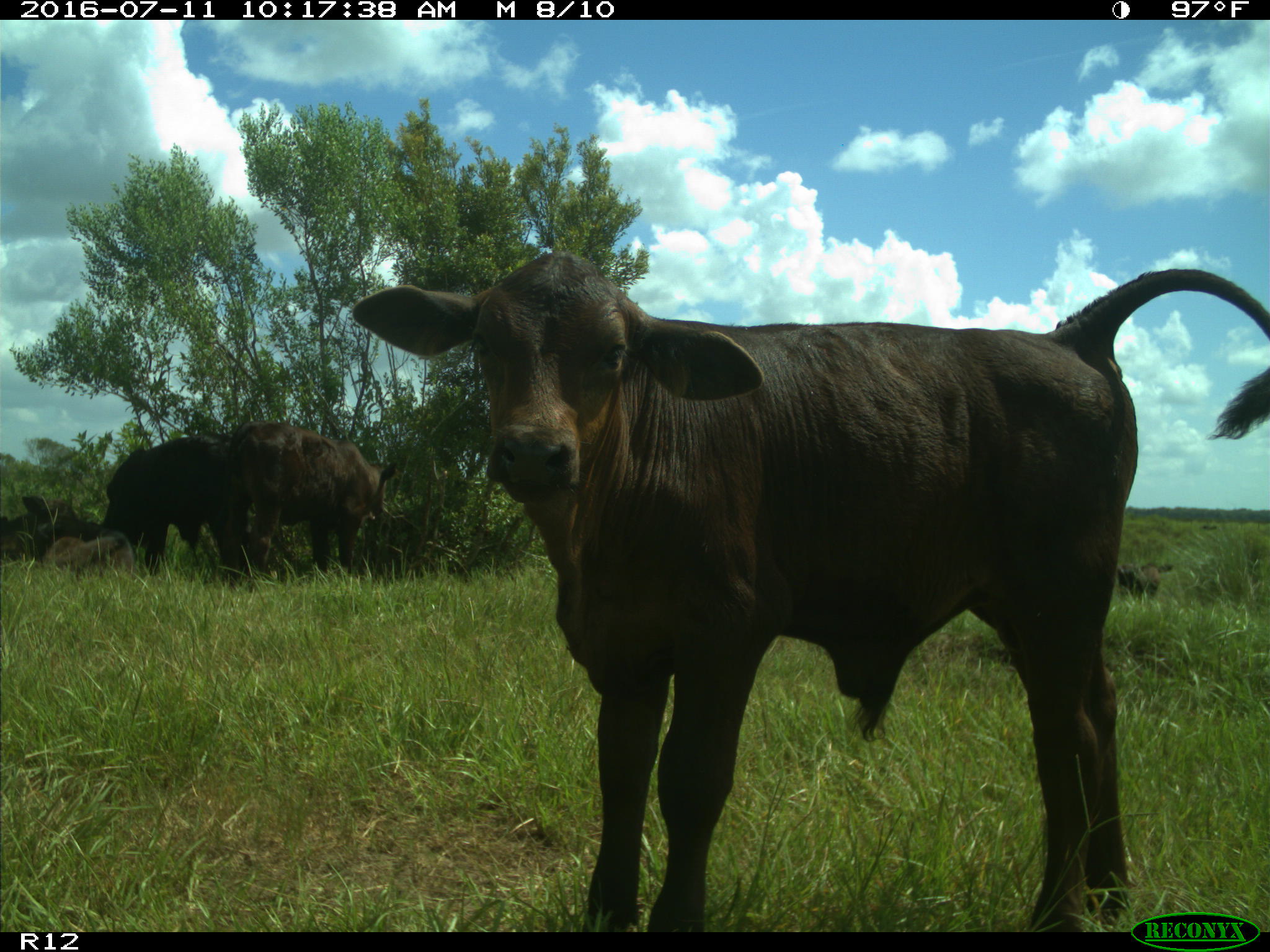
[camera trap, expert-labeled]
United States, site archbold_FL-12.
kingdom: Animalia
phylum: Chordata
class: Mammalia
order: Artiodactyla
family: Bovidae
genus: Bos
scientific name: Bos taurus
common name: domestic cow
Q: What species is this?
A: Bos taurus (domestic cow).